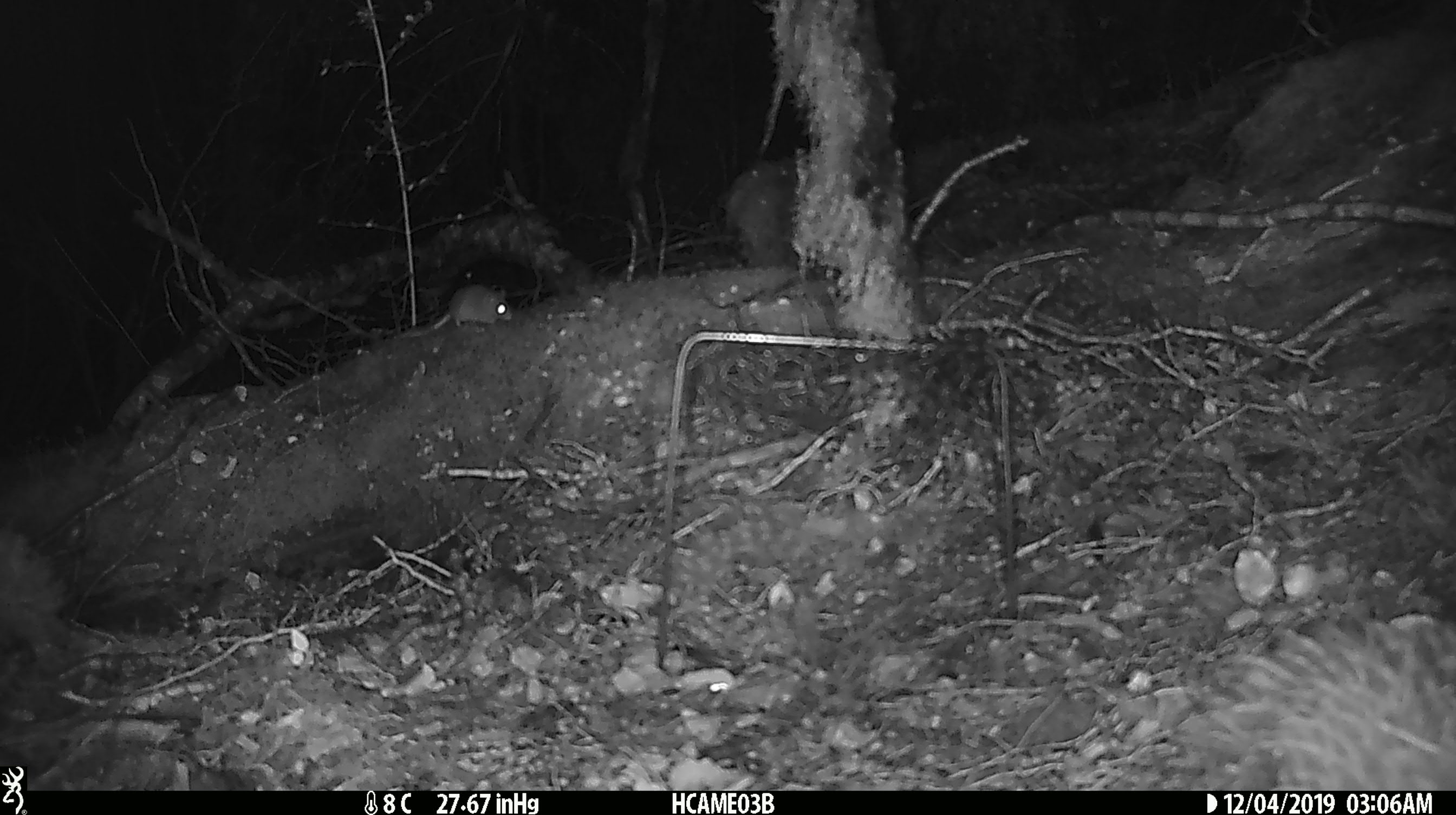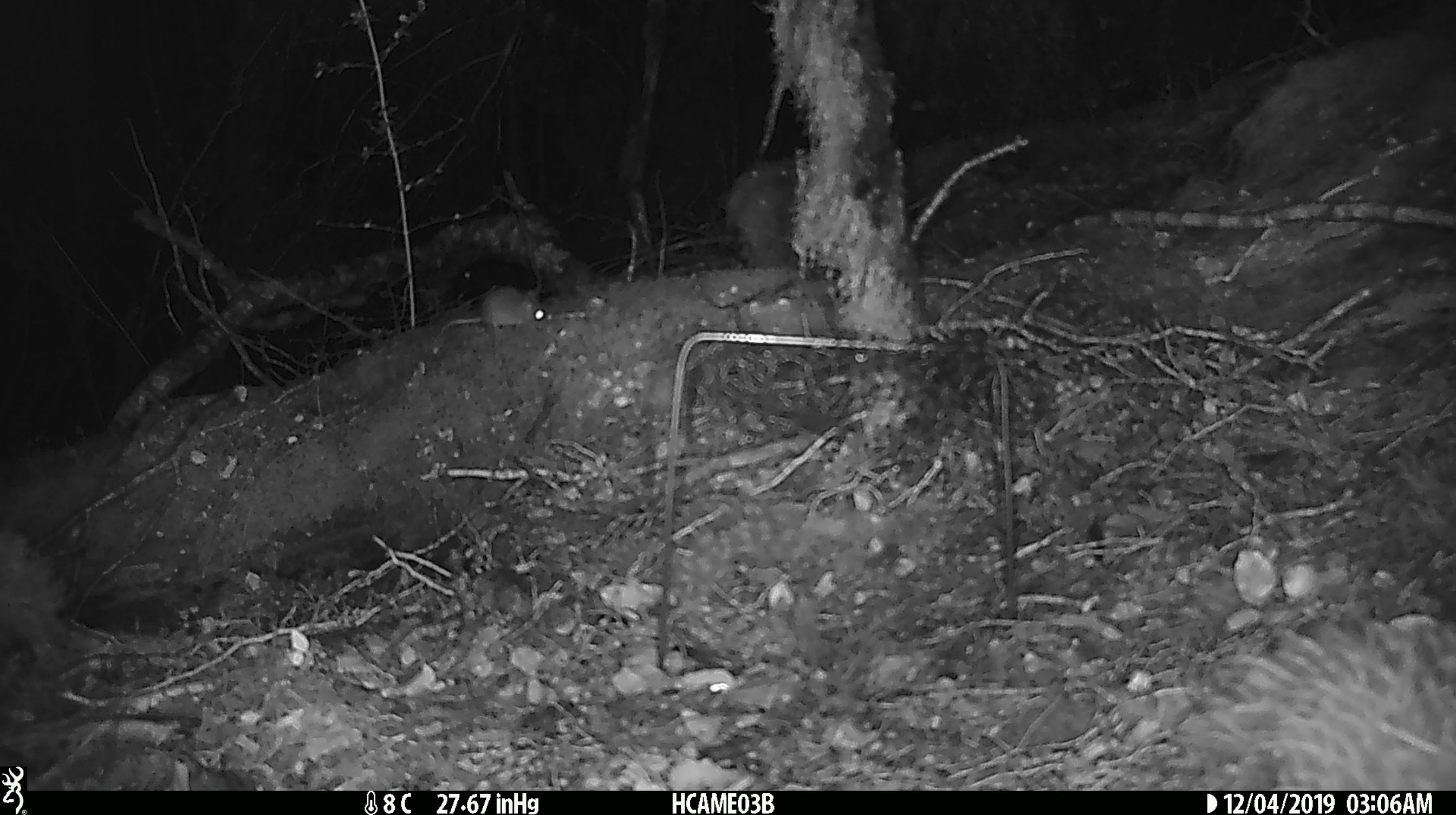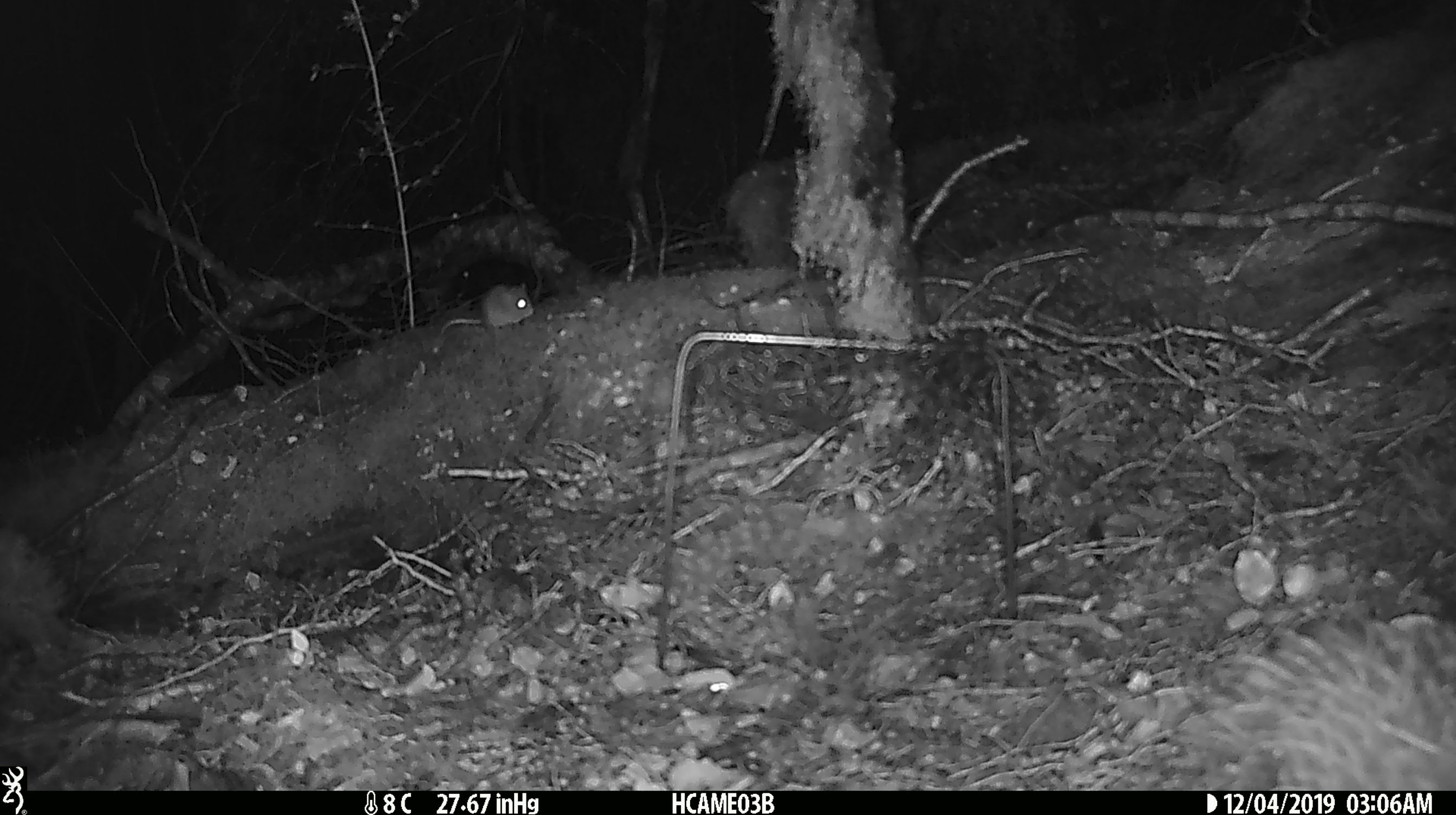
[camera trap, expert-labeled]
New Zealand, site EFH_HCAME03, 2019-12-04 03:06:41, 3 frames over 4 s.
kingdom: Animalia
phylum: Chordata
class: Mammalia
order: Rodentia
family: Muridae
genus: Mus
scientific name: Mus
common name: mouse